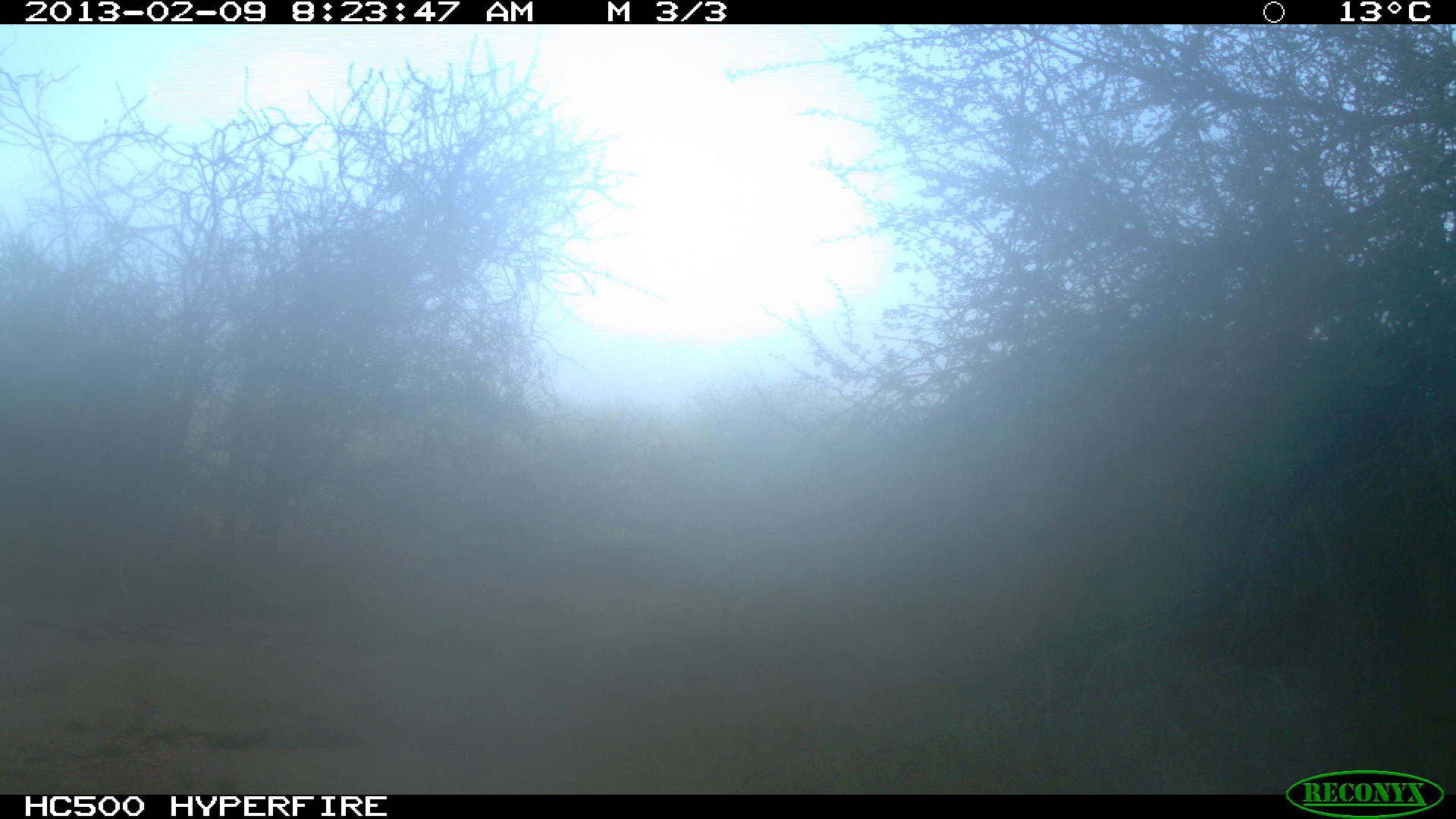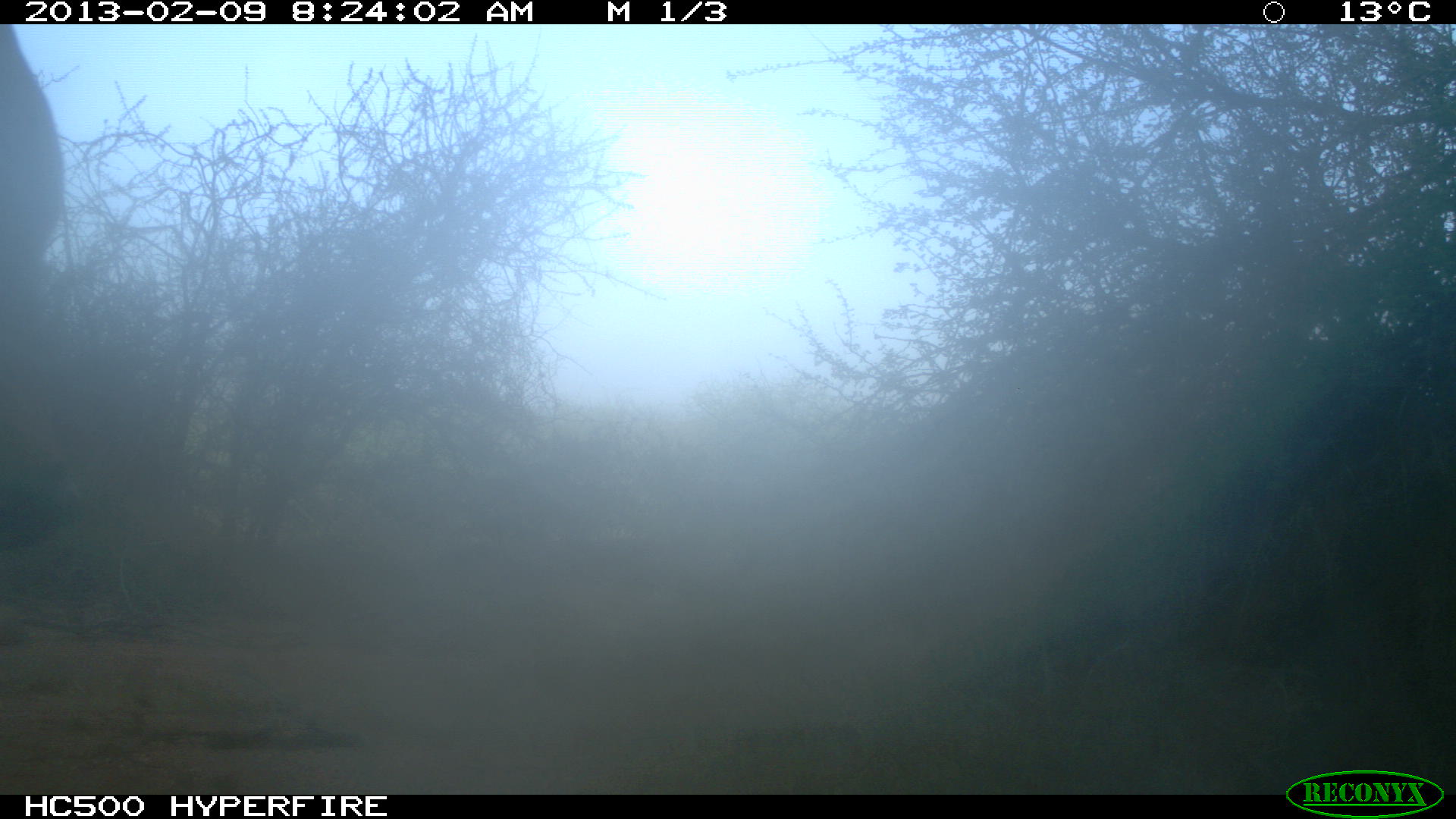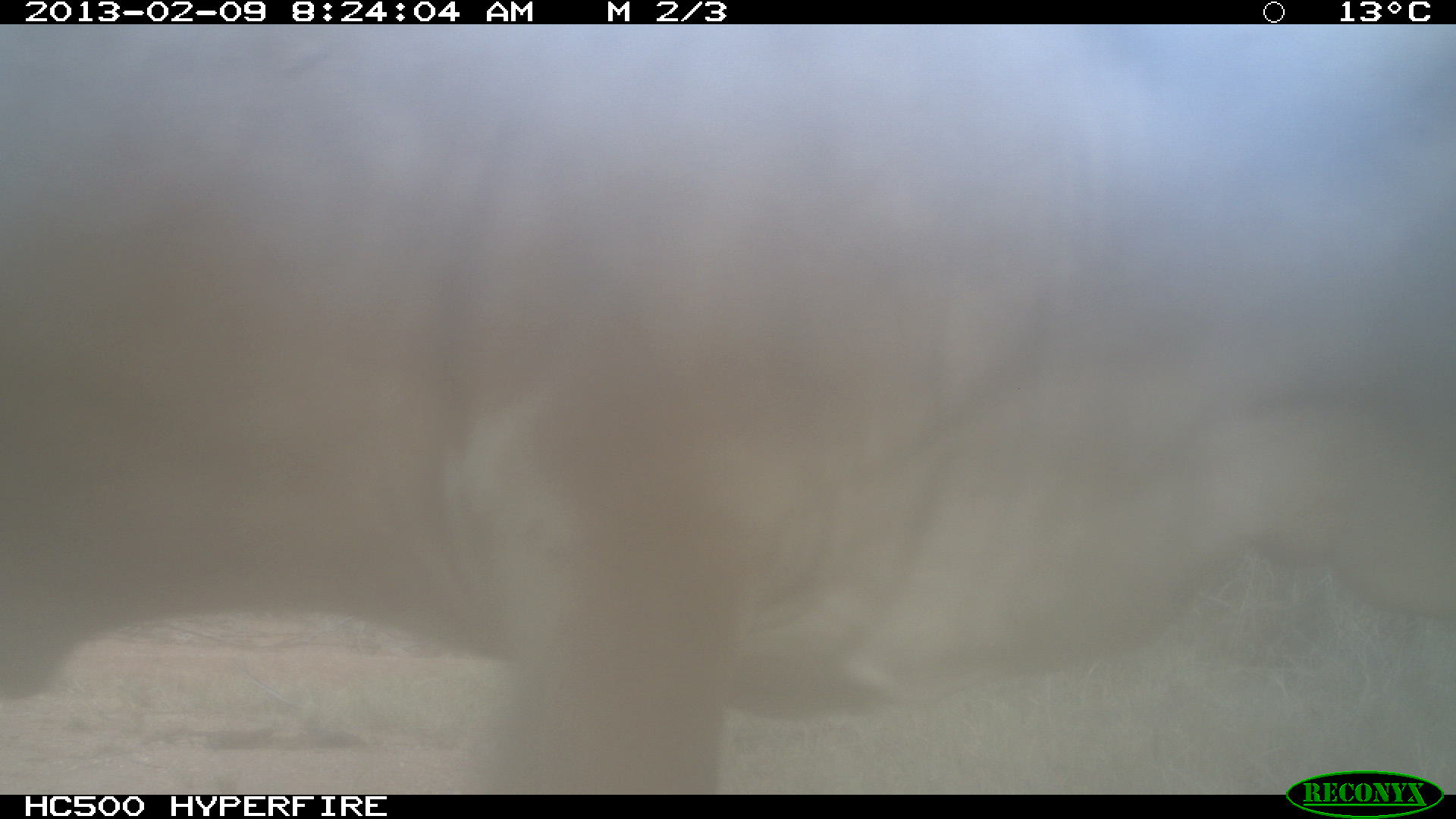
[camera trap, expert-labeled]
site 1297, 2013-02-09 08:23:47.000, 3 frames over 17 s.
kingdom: Animalia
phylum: Chordata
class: Mammalia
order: Artiodactyla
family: Bovidae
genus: Bos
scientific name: Bos taurus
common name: domestic cattle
Bos taurus (domestic cattle), count 1.